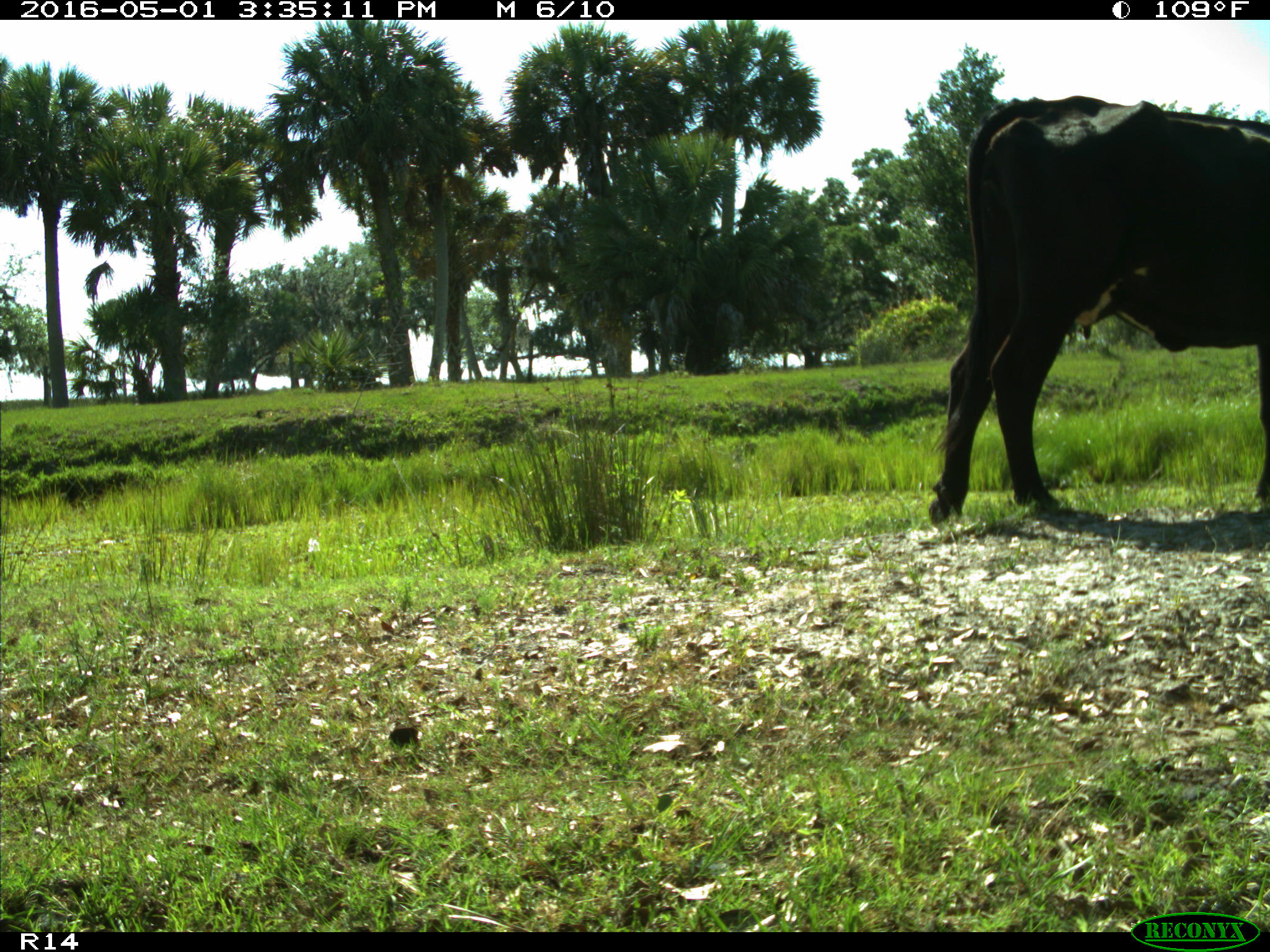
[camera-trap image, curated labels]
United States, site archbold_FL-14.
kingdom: Animalia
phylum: Chordata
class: Mammalia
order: Artiodactyla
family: Bovidae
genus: Bos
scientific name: Bos taurus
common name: domestic cow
Bos taurus (domestic cow).